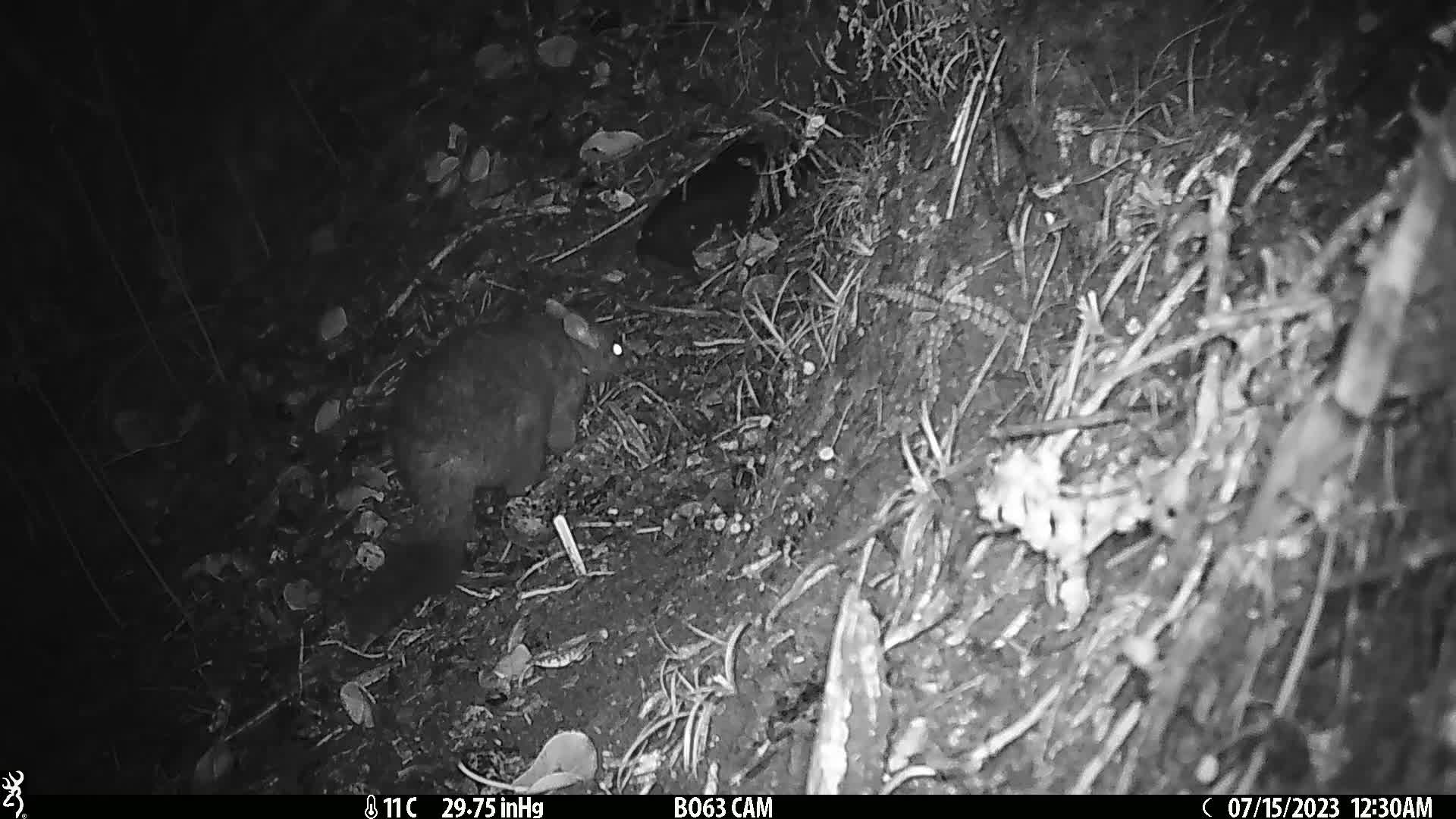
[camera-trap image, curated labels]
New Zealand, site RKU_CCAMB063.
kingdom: Animalia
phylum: Chordata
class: Mammalia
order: Diprotodontia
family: Phalangeridae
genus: Trichosurus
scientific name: Trichosurus vulpecula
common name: common brushtail possum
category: possum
Possum (common brushtail possum) (Trichosurus vulpecula).